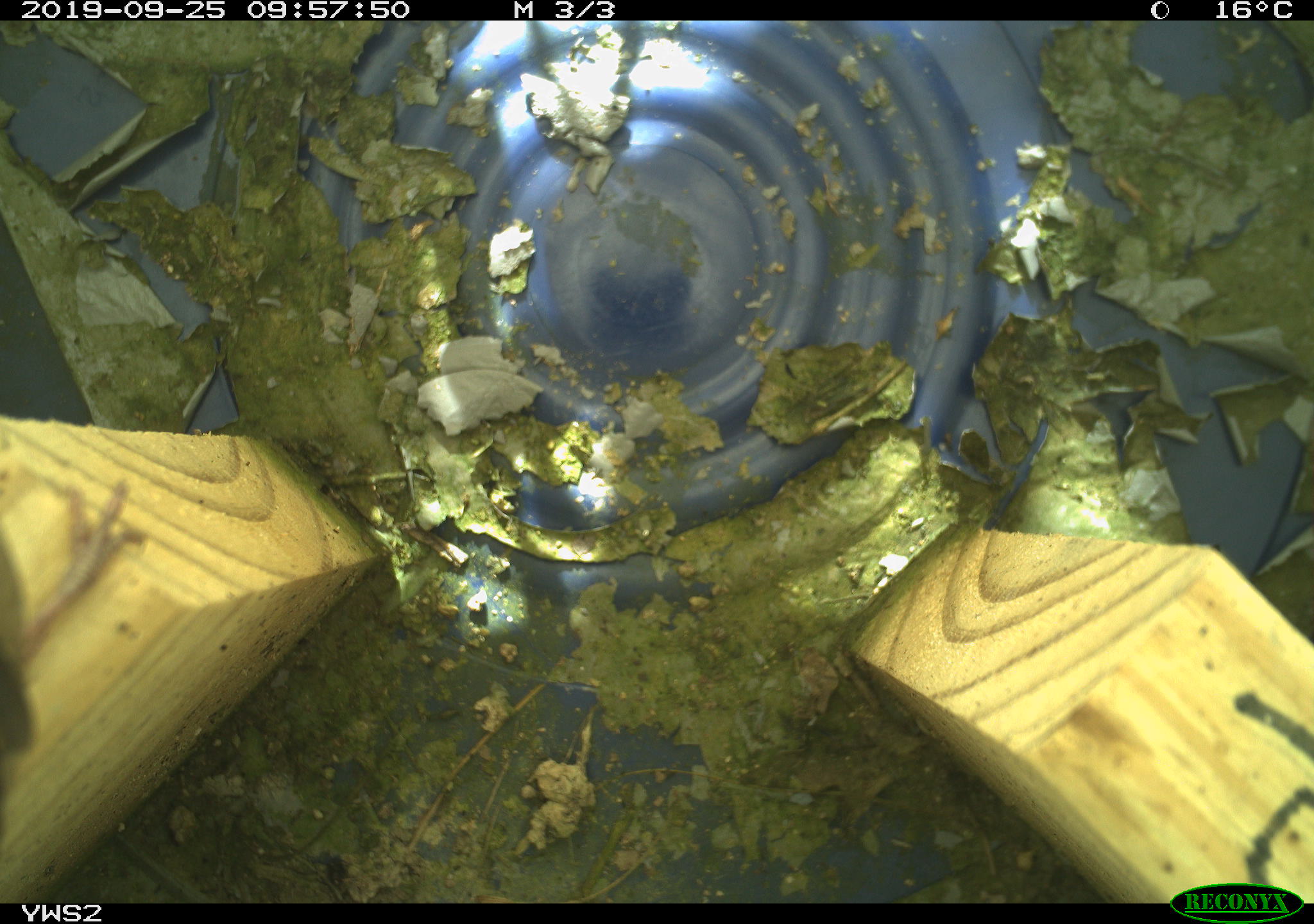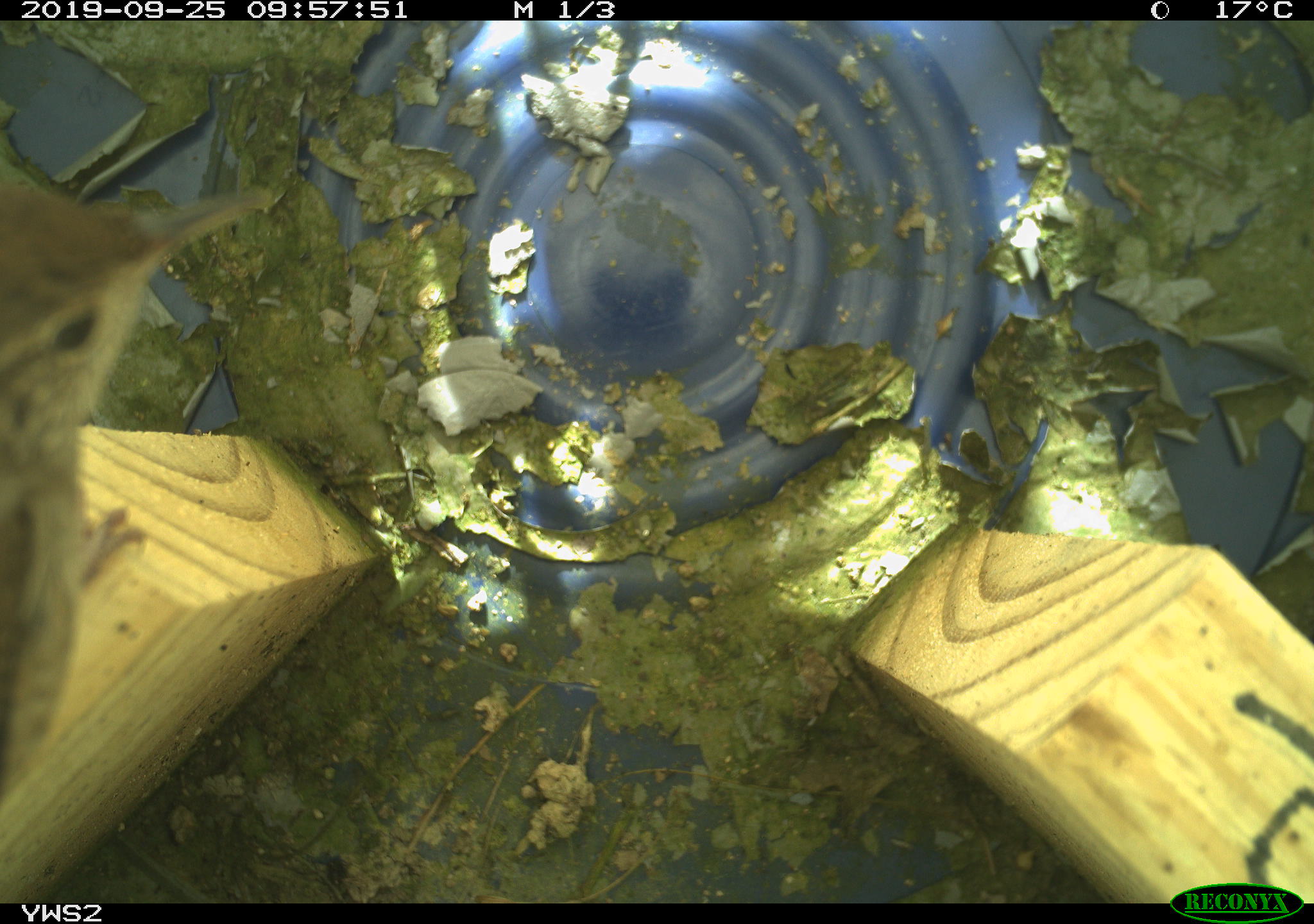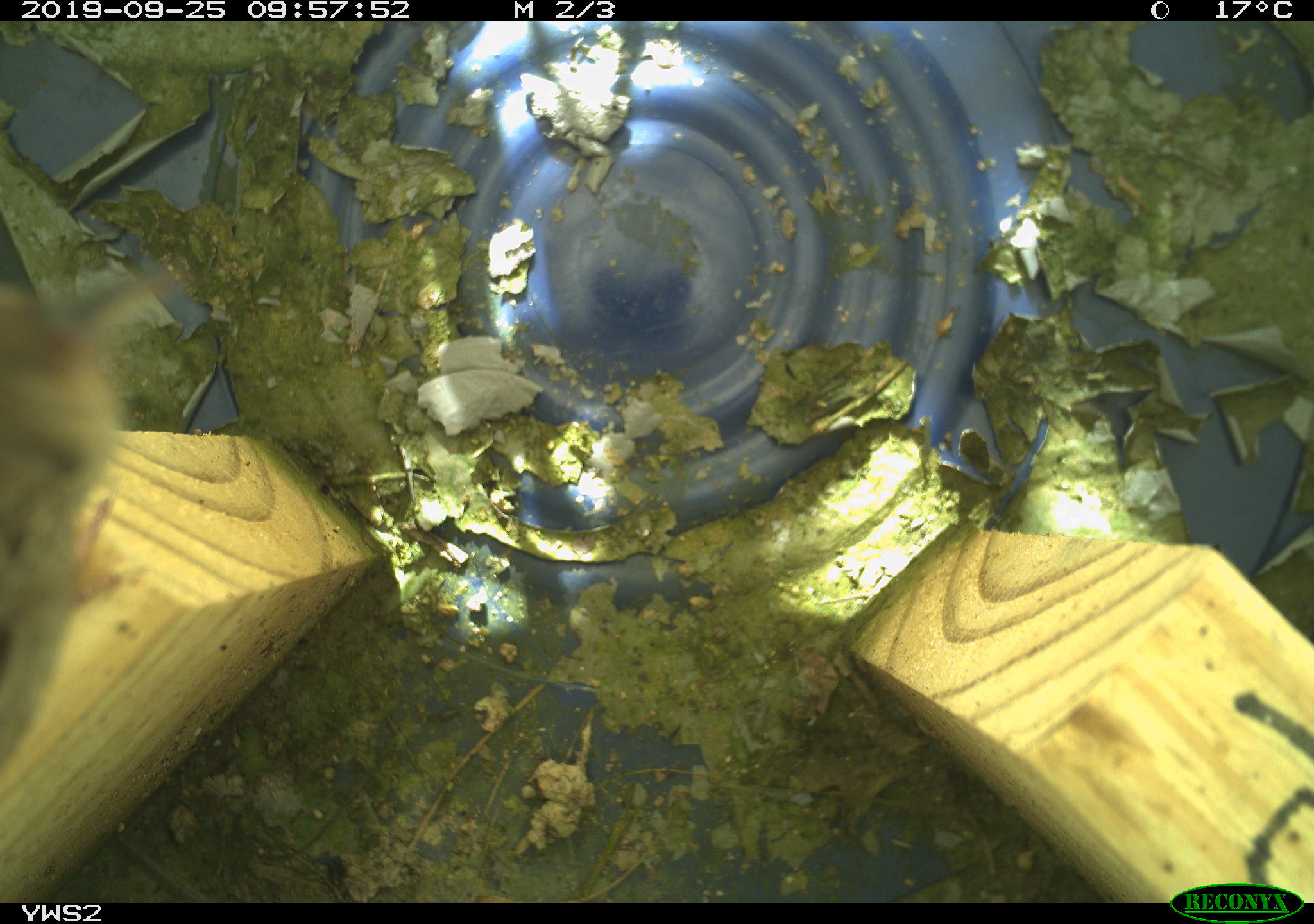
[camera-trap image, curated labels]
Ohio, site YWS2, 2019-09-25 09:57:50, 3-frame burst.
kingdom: Animalia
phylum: Chordata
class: Aves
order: Passeriformes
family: Troglodytidae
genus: Troglodytes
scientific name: Troglodytes aedon aedon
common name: northern house wren